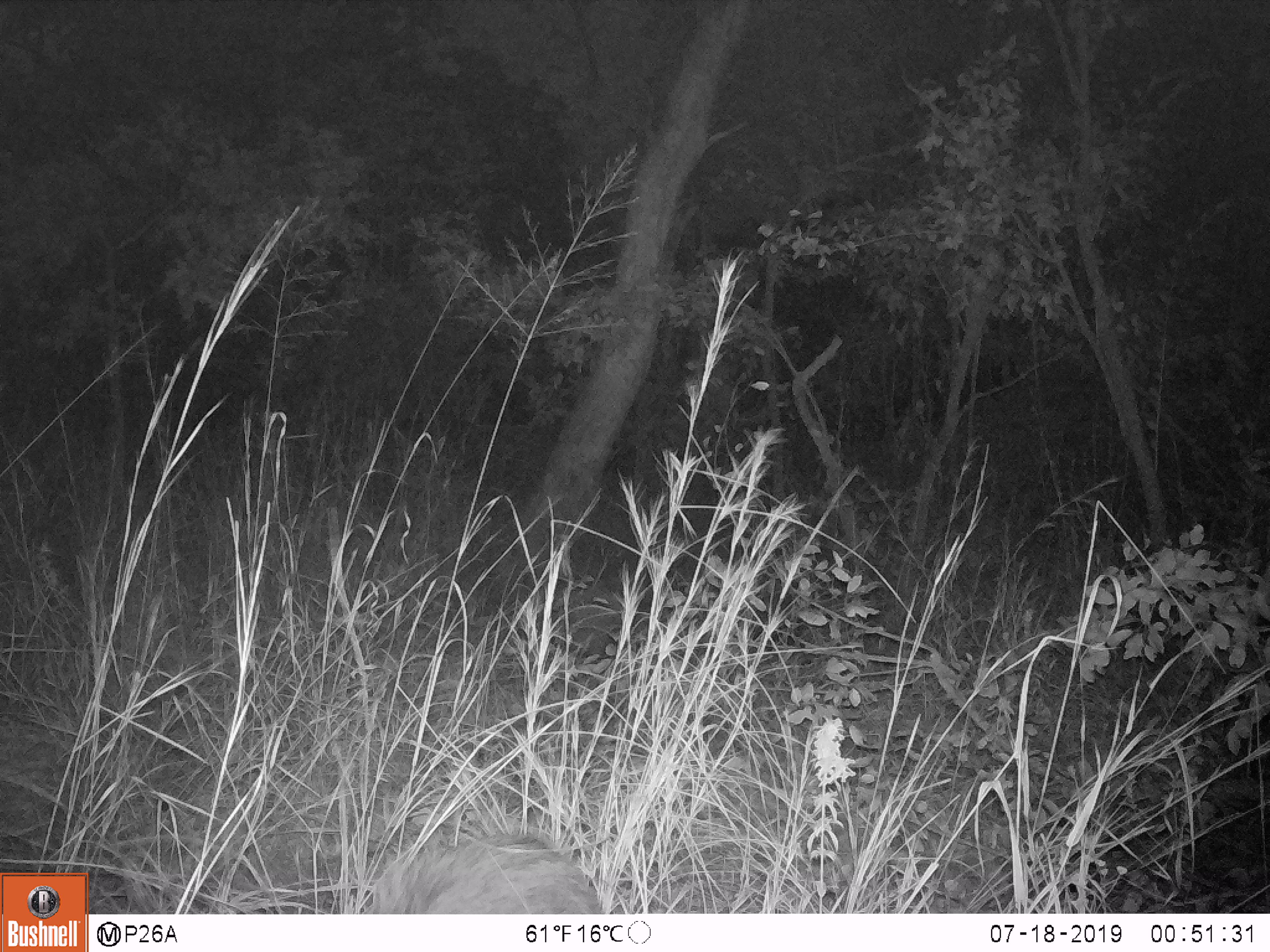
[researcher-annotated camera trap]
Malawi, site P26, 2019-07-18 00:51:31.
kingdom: Animalia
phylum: Chordata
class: Mammalia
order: Artiodactyla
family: Suidae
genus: Potamochoerus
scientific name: Potamochoerus larvatus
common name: bushpig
Bushpig (Potamochoerus larvatus), count 1.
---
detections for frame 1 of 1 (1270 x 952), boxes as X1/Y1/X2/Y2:
bushpig: 345/817/608/914